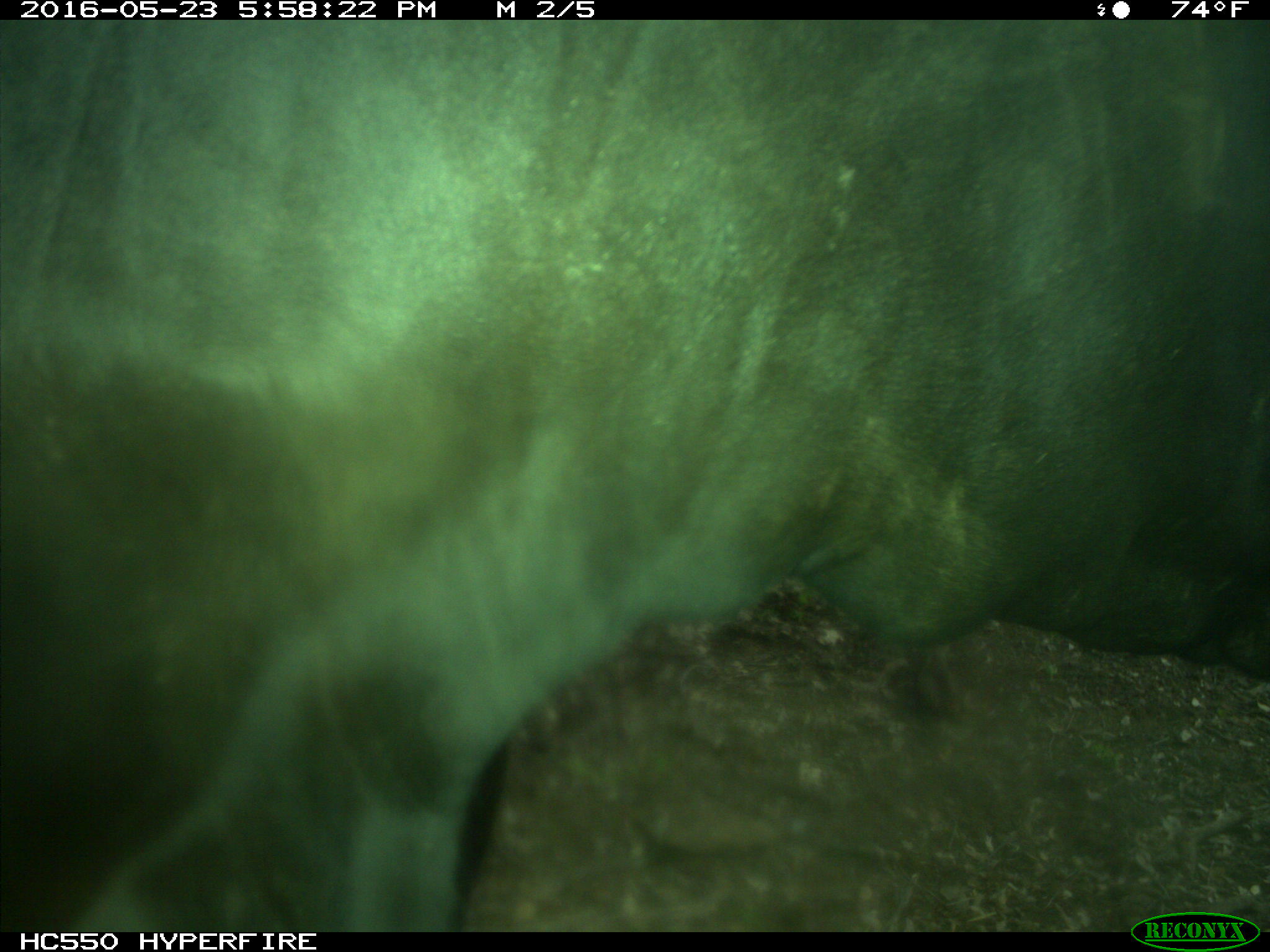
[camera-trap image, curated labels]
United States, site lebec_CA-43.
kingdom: Animalia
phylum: Chordata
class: Mammalia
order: Artiodactyla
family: Bovidae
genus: Bos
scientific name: Bos taurus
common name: domestic cow